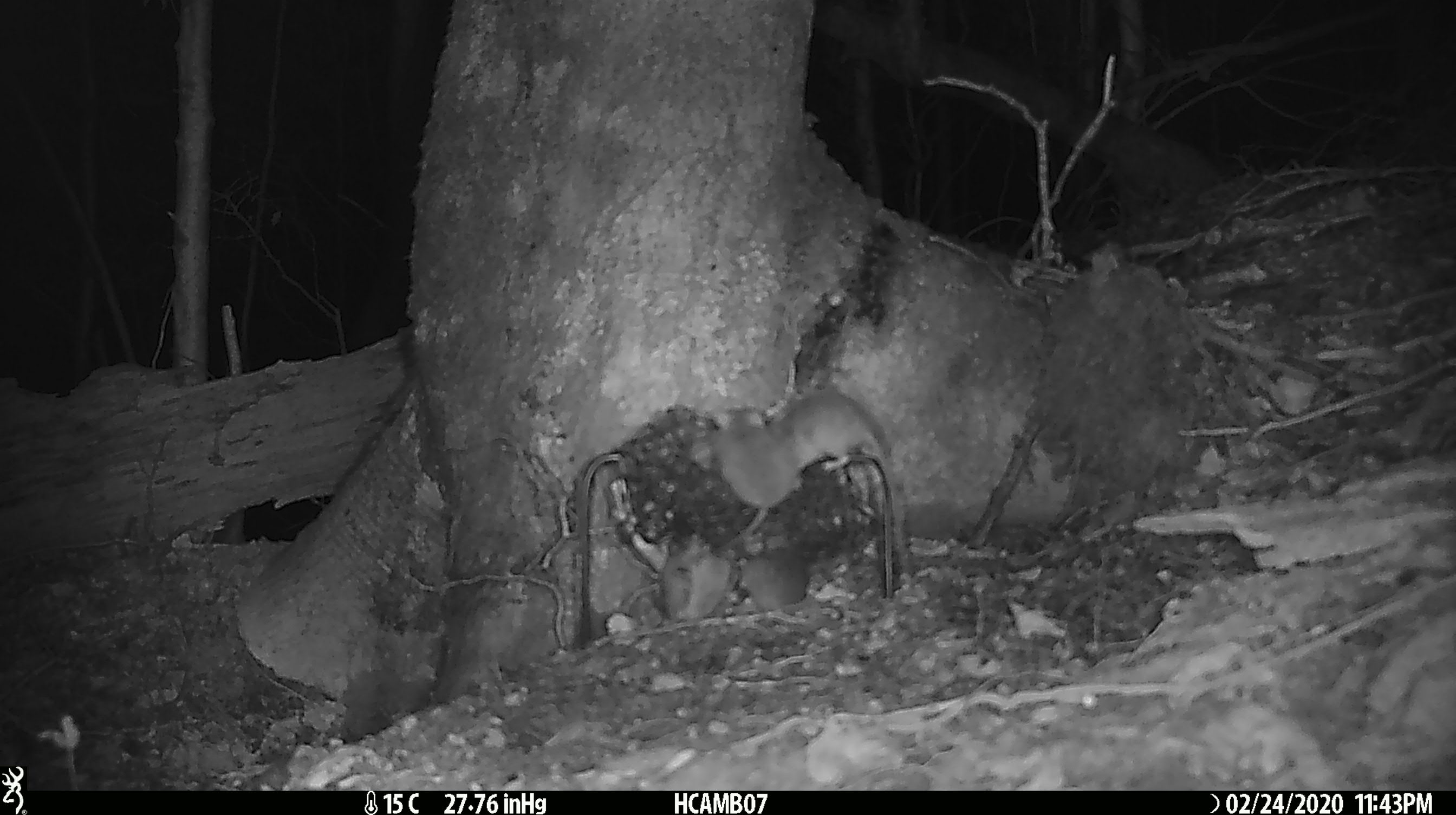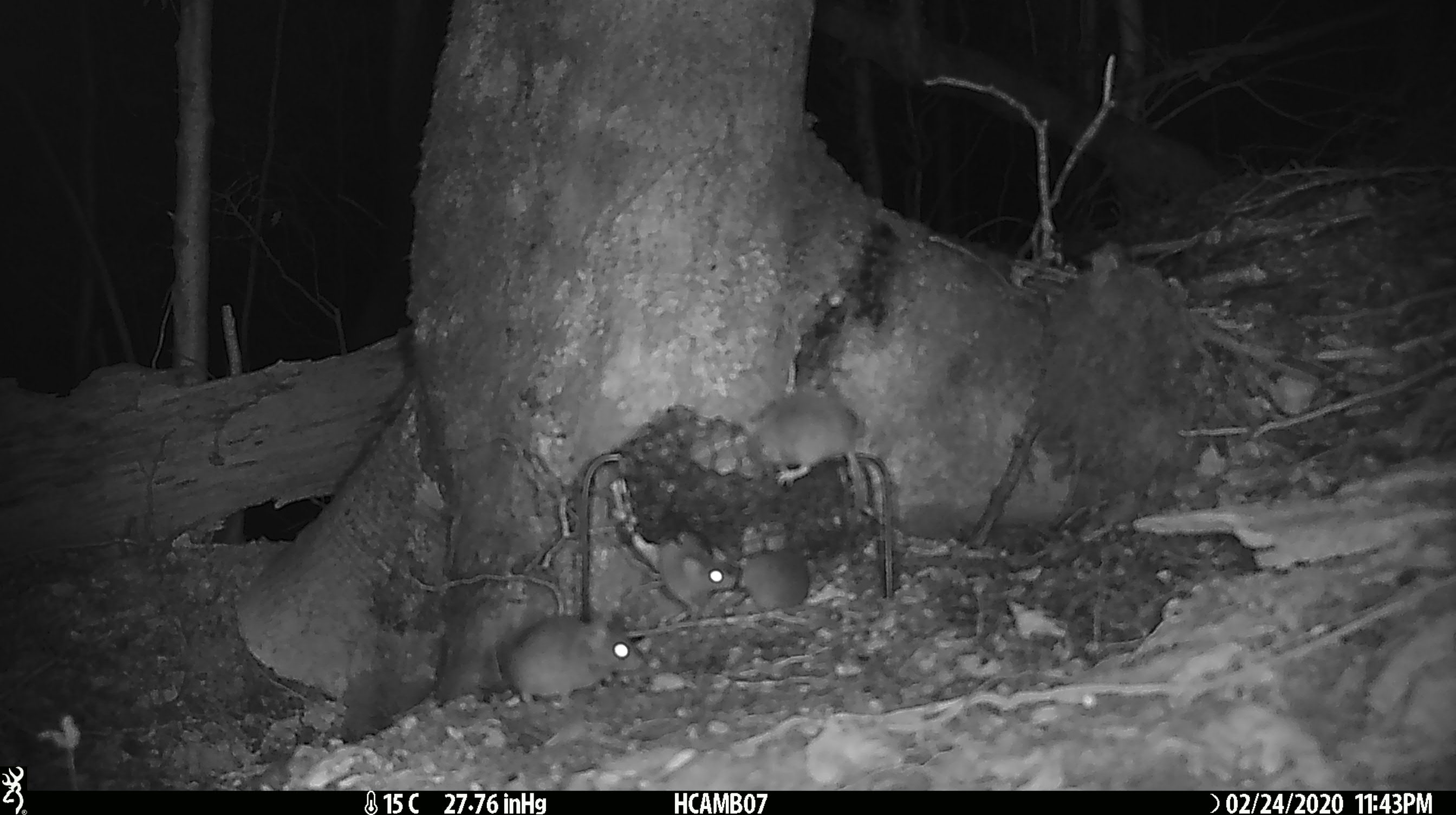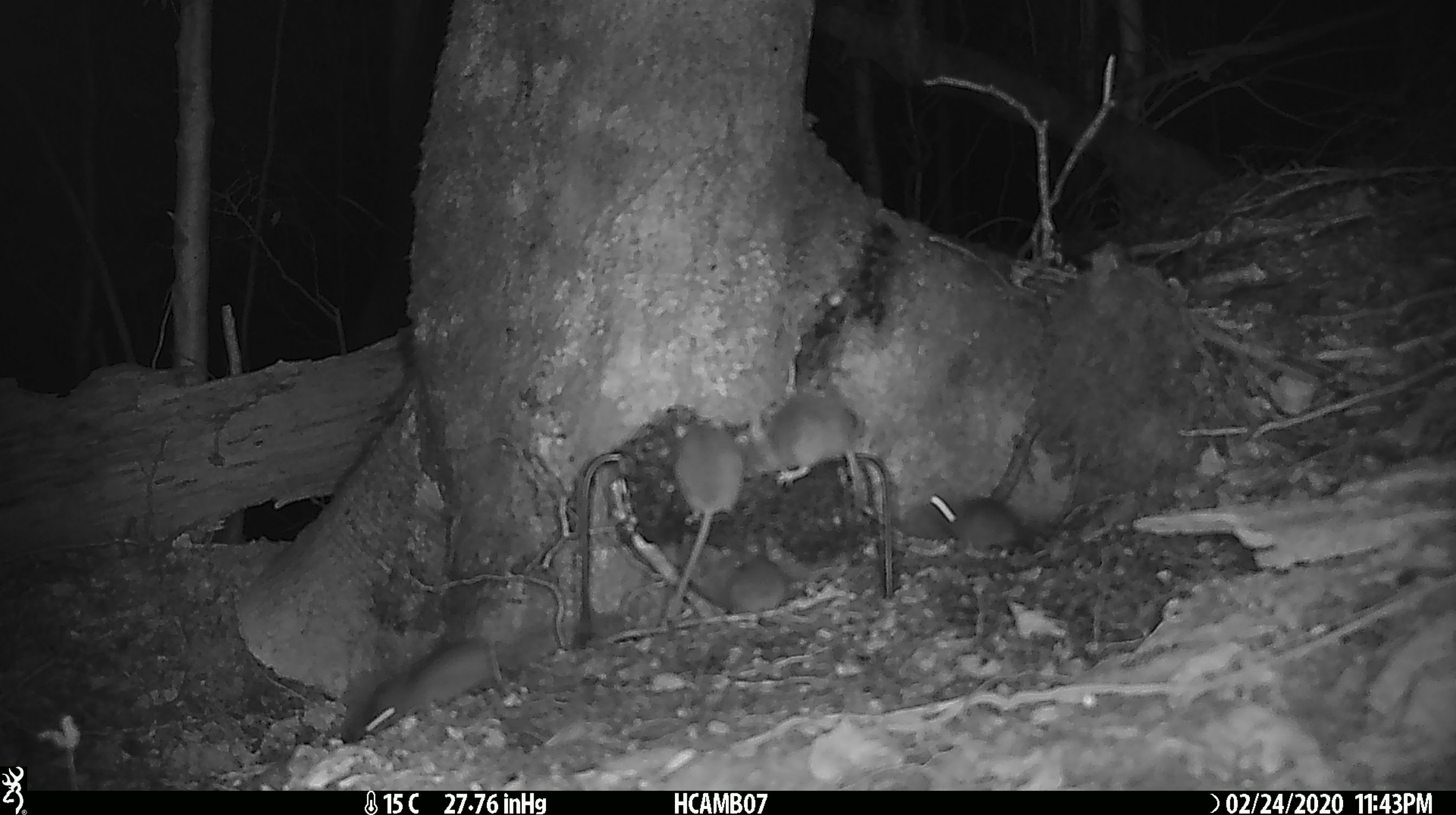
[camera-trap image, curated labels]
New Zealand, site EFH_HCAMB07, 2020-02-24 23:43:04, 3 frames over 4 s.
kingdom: Animalia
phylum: Chordata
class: Mammalia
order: Rodentia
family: Muridae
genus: Mus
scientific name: Mus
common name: mouse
Mouse (Mus).